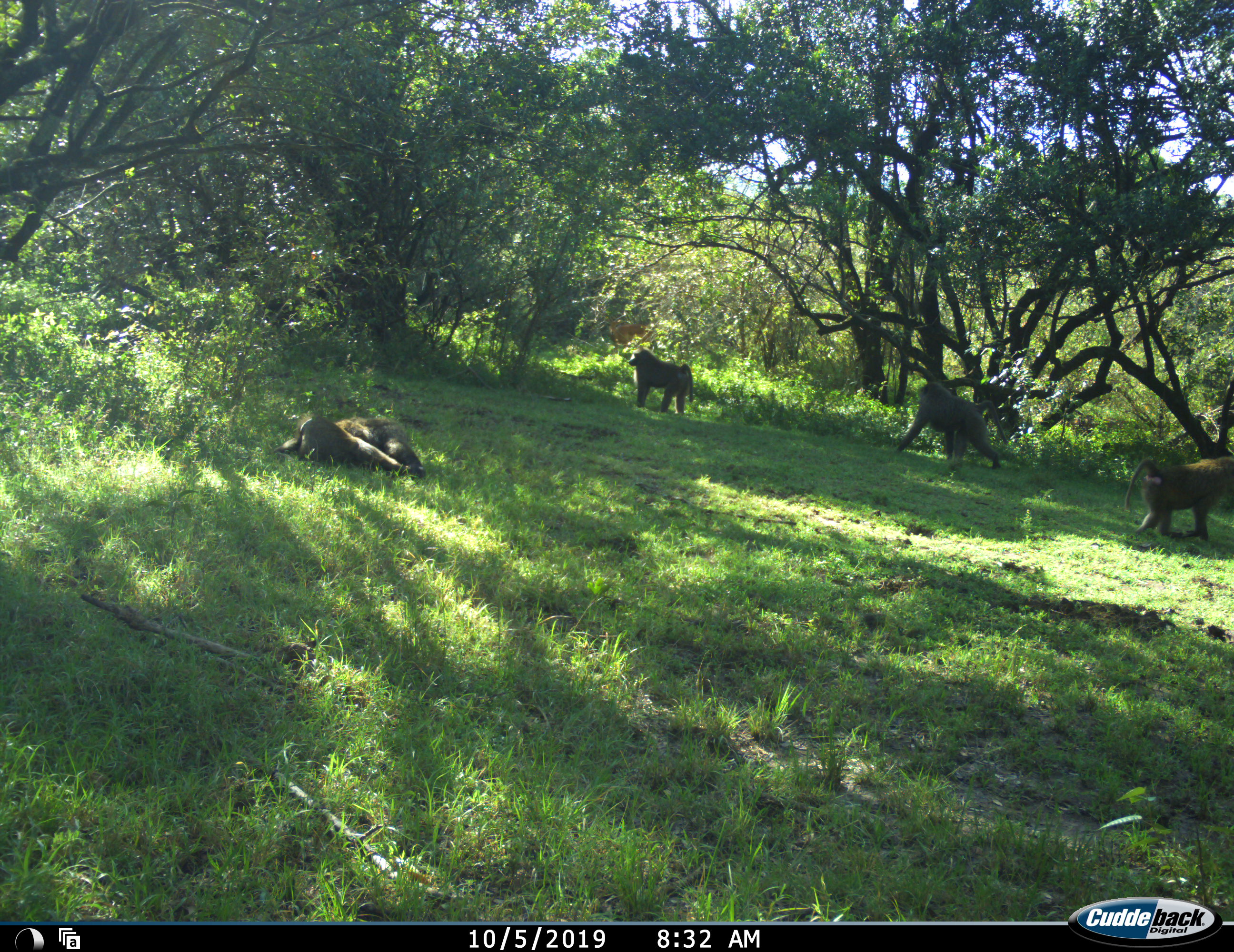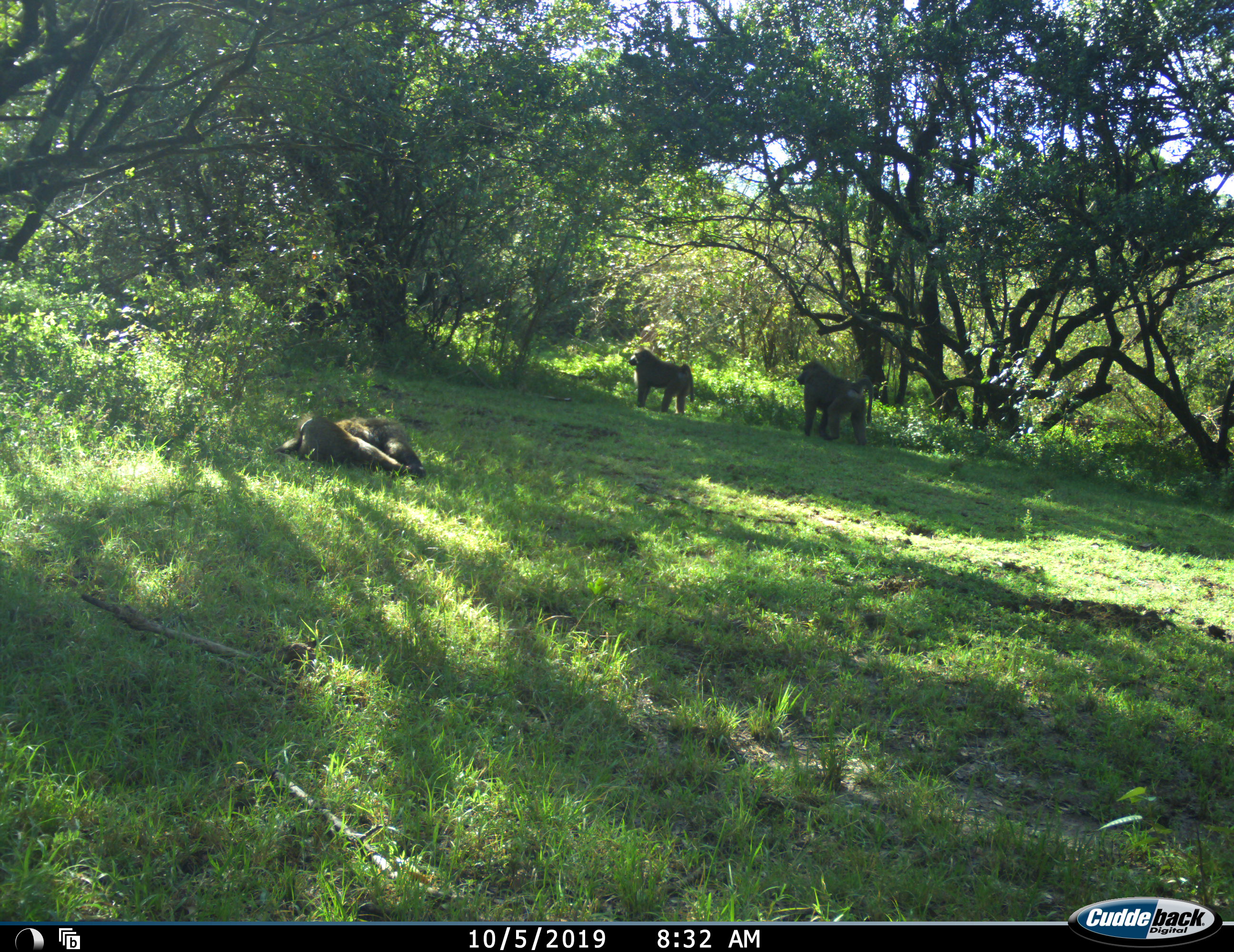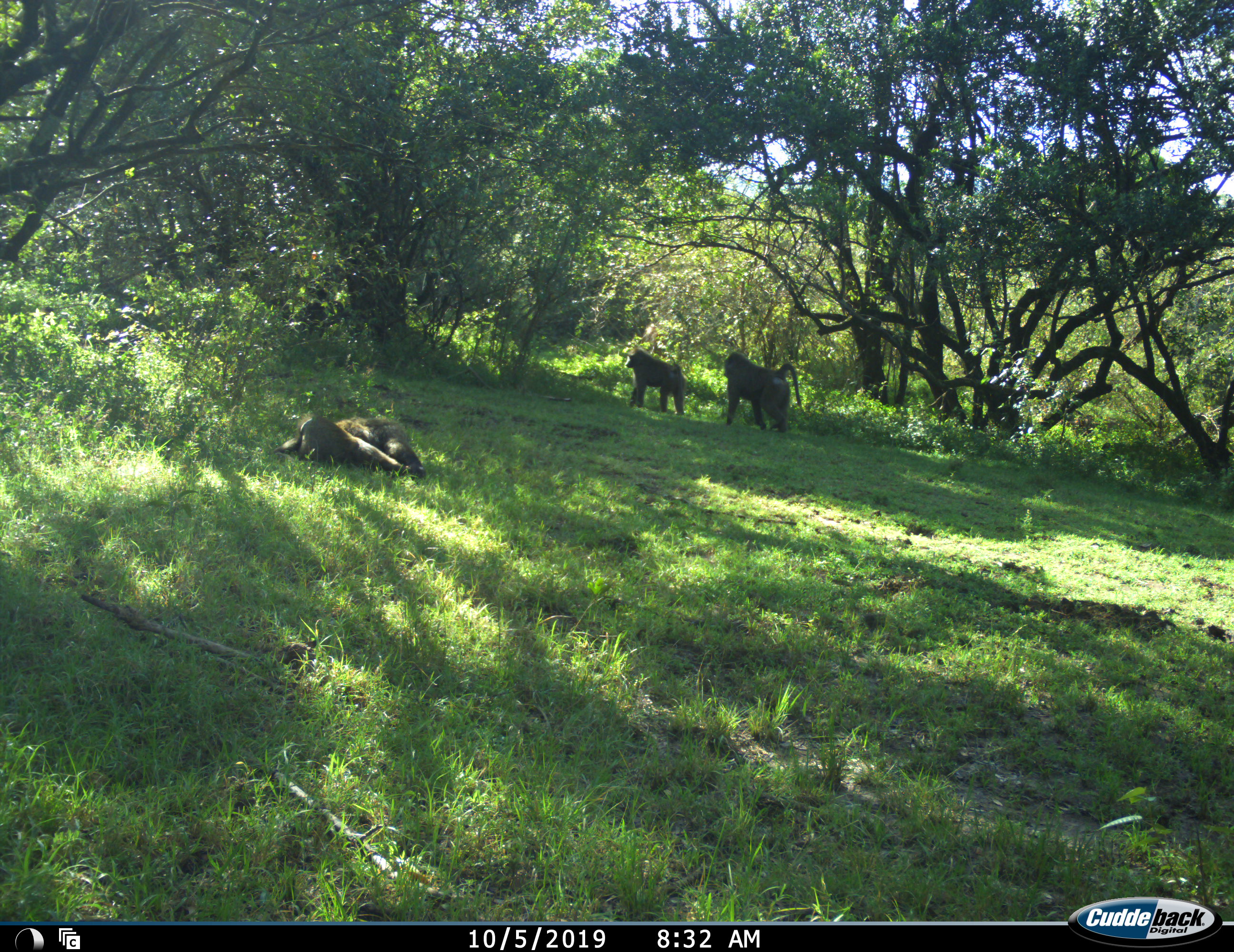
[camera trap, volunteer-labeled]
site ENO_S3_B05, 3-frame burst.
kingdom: Animalia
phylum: Chordata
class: Mammalia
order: Primates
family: Cercopithecidae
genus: Papio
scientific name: Papio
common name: baboon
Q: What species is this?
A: Baboon (Papio).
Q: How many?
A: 5.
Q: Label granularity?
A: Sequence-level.